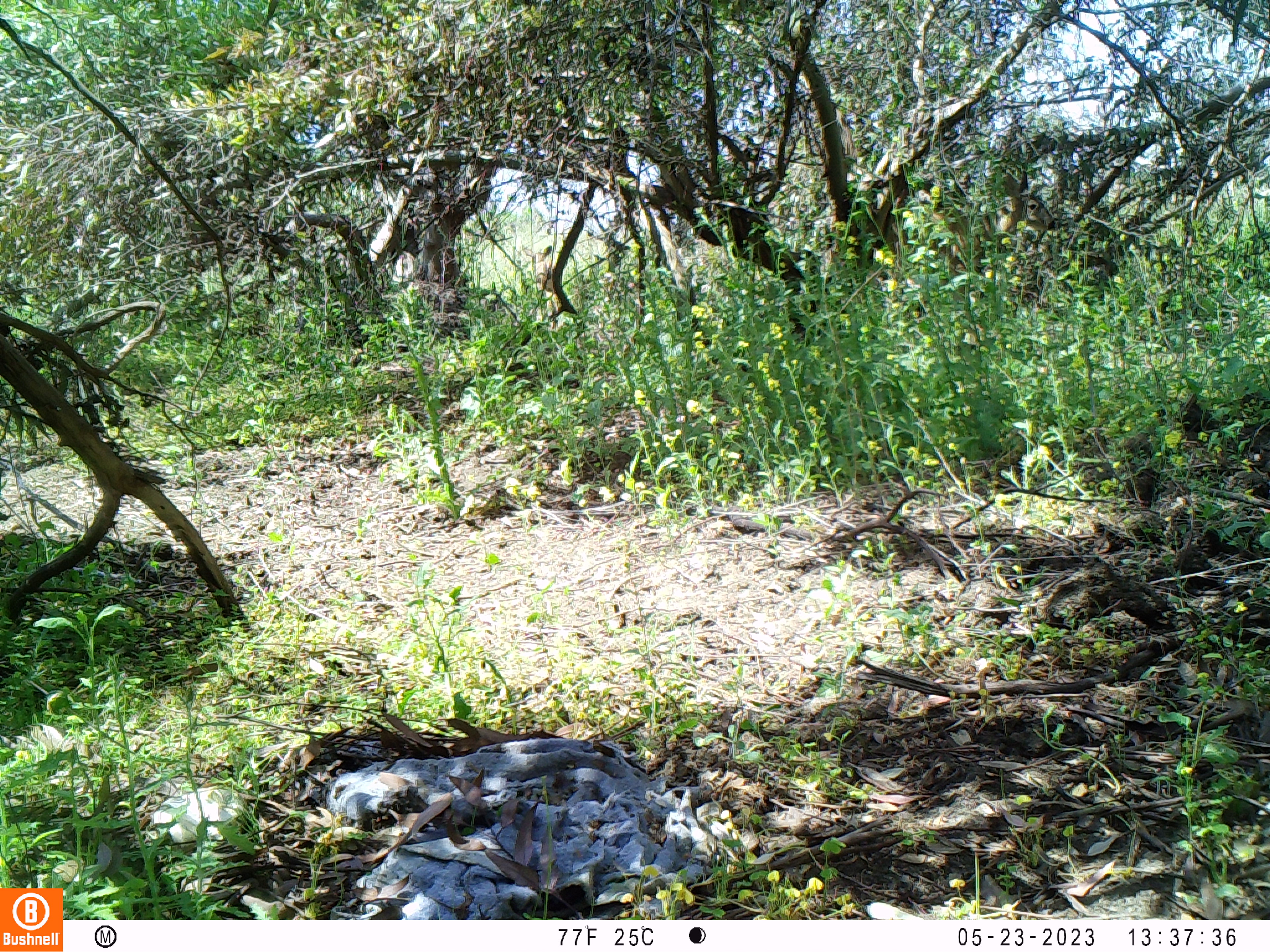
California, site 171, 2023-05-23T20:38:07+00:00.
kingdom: Animalia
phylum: Chordata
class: Mammalia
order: Artiodactyla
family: Cervidae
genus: Odocoileus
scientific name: Odocoileus hemionus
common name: mule deer